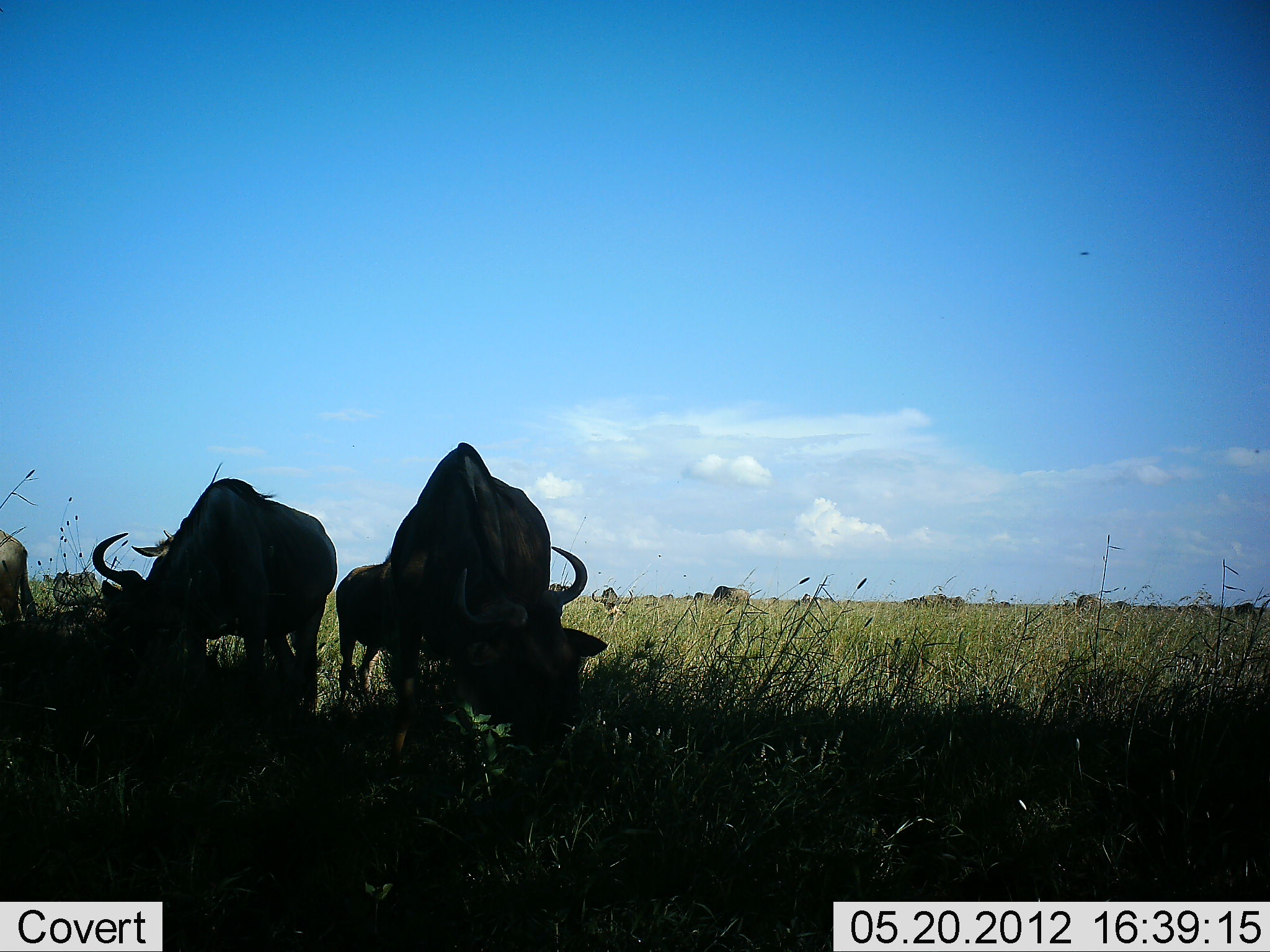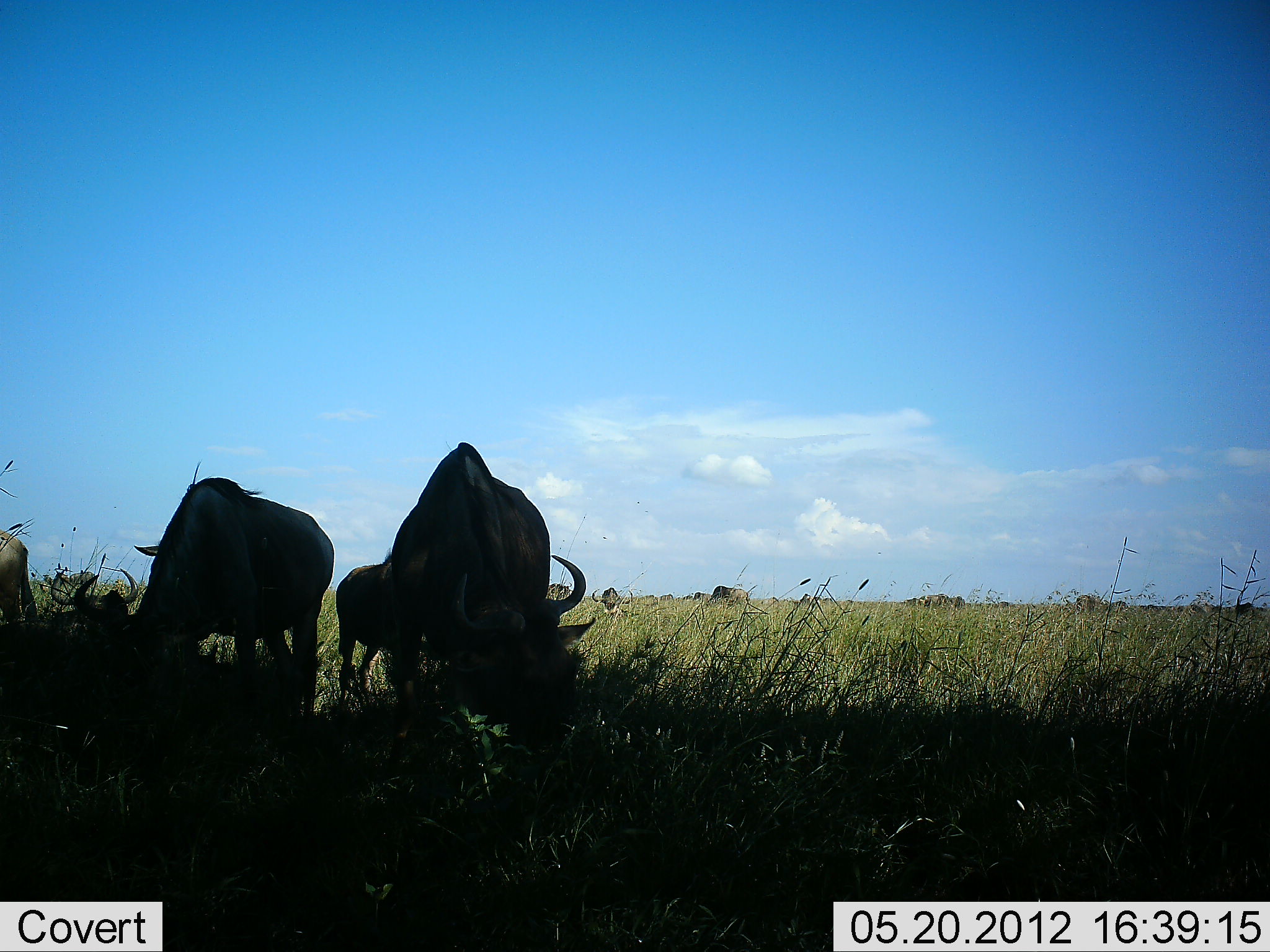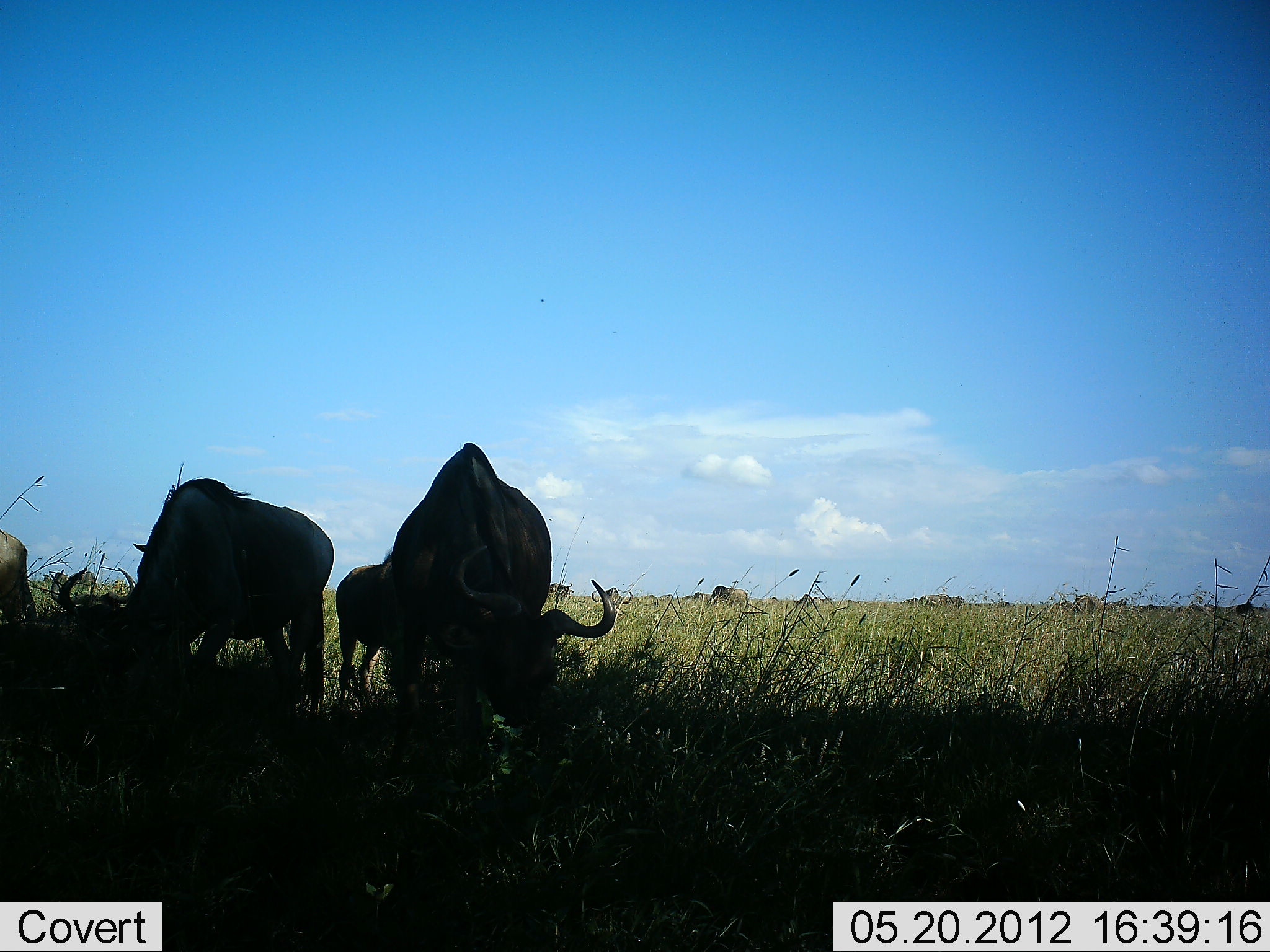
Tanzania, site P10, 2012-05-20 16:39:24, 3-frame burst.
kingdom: Animalia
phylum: Chordata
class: Mammalia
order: Artiodactyla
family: Bovidae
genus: Connochaetes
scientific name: Connochaetes taurinus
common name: blue wildebeest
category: wildebeest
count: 9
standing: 20%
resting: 40%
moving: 0%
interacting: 0%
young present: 20%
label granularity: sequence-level